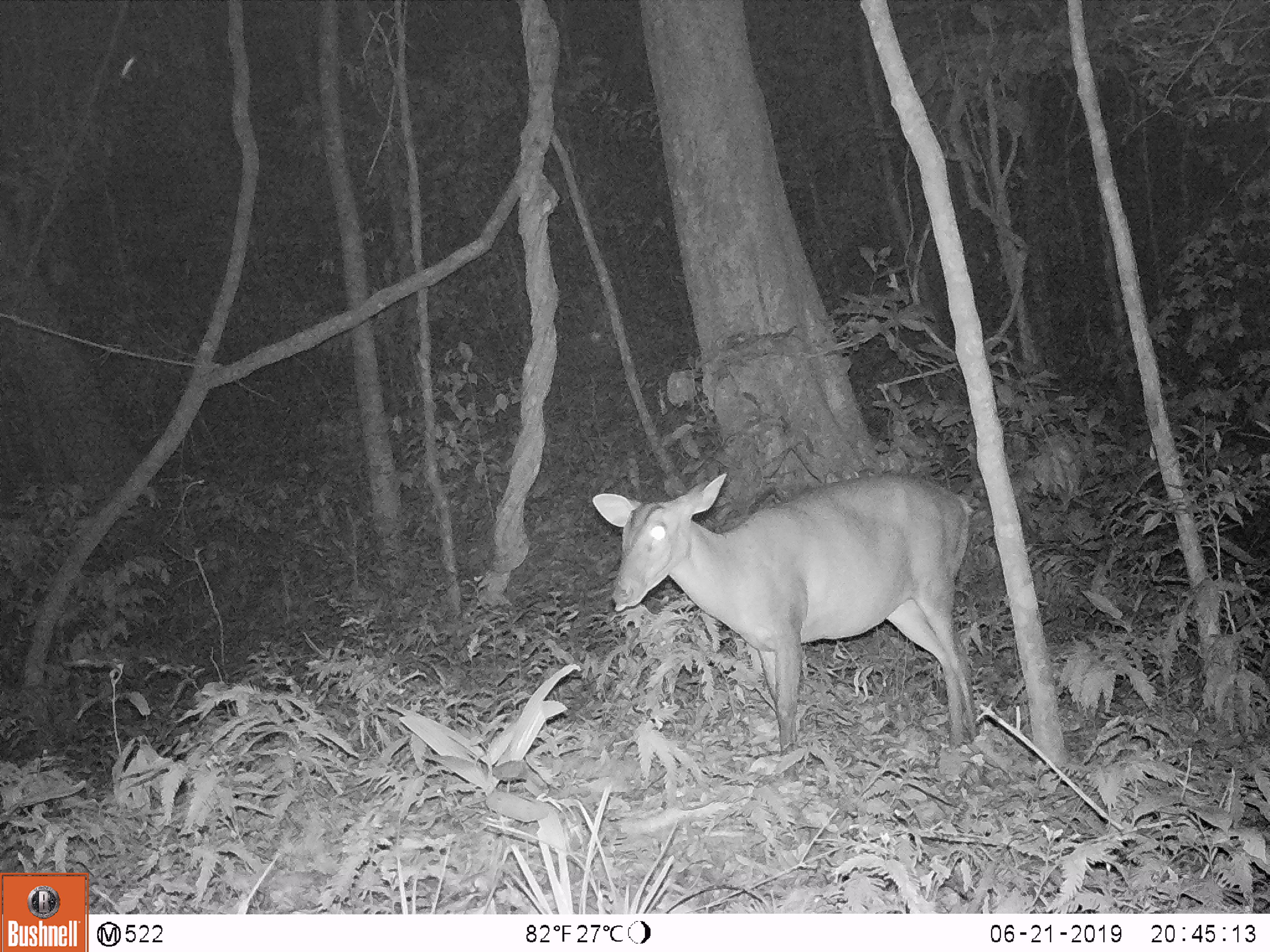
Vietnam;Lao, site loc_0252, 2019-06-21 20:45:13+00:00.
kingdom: Animalia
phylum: Chordata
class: Mammalia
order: Artiodactyla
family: Cervidae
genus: Muntiacus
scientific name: Muntiacus vuquangensis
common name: large-antlered muntjac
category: large antlered muntjac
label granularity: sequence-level